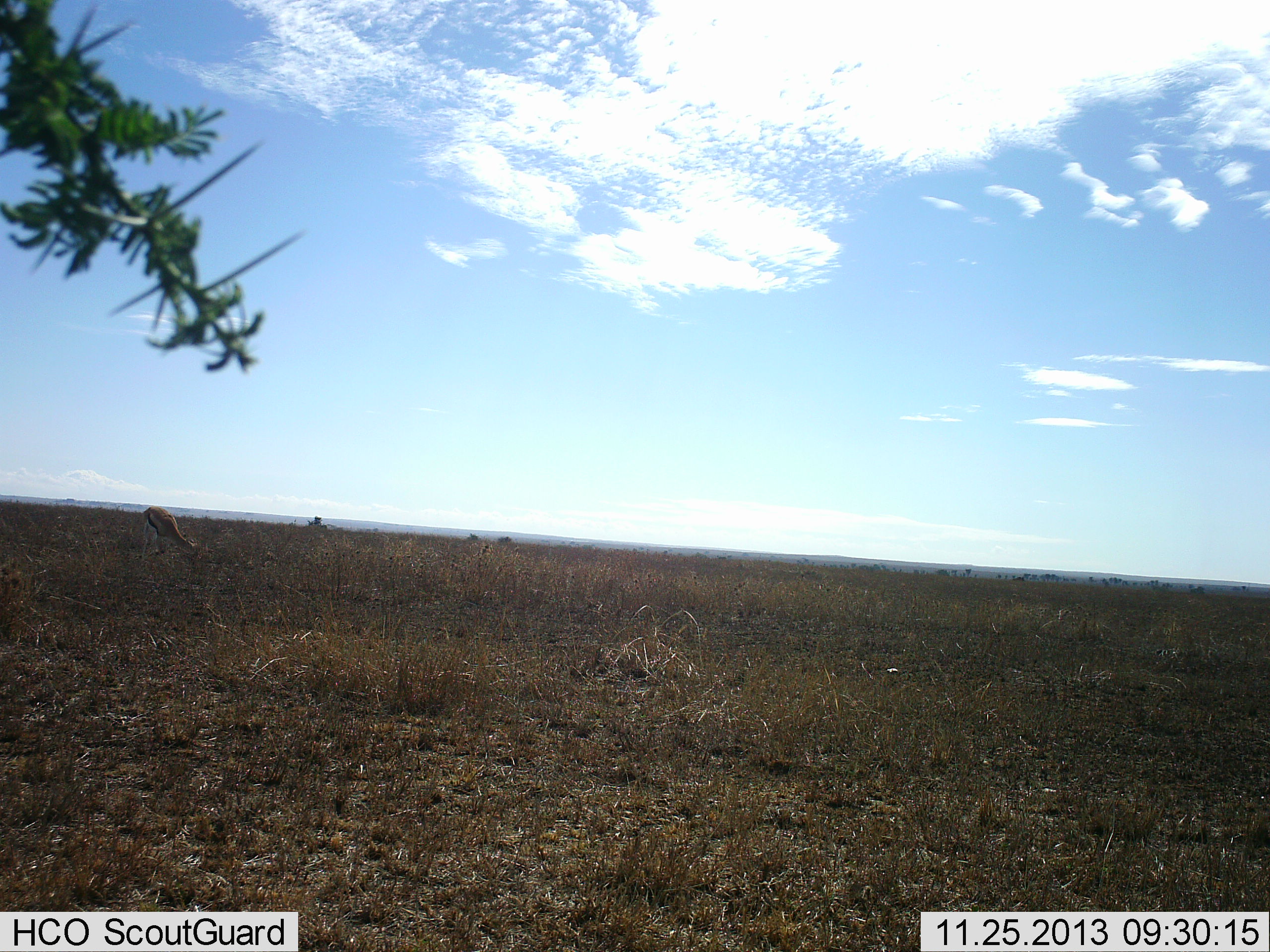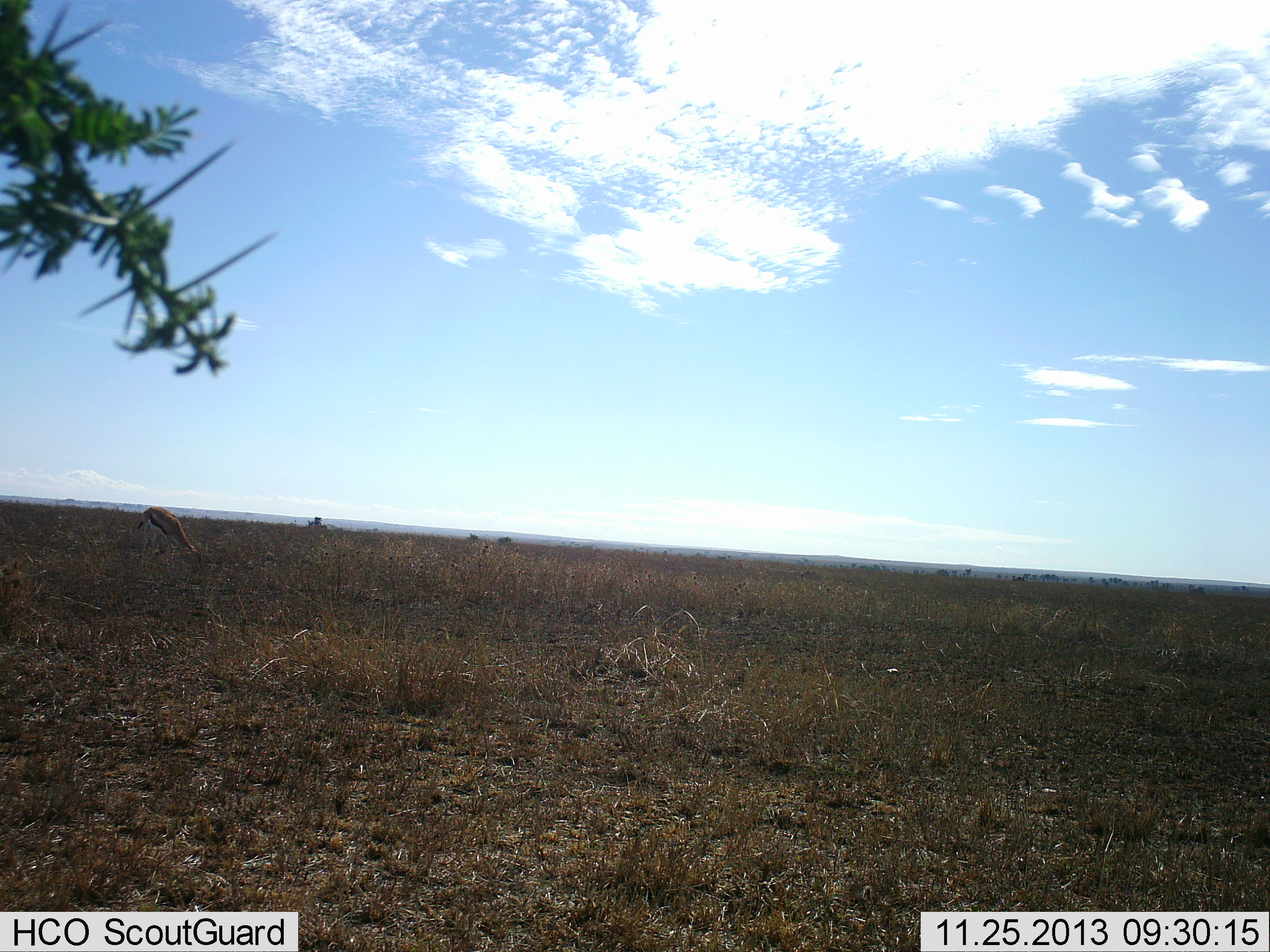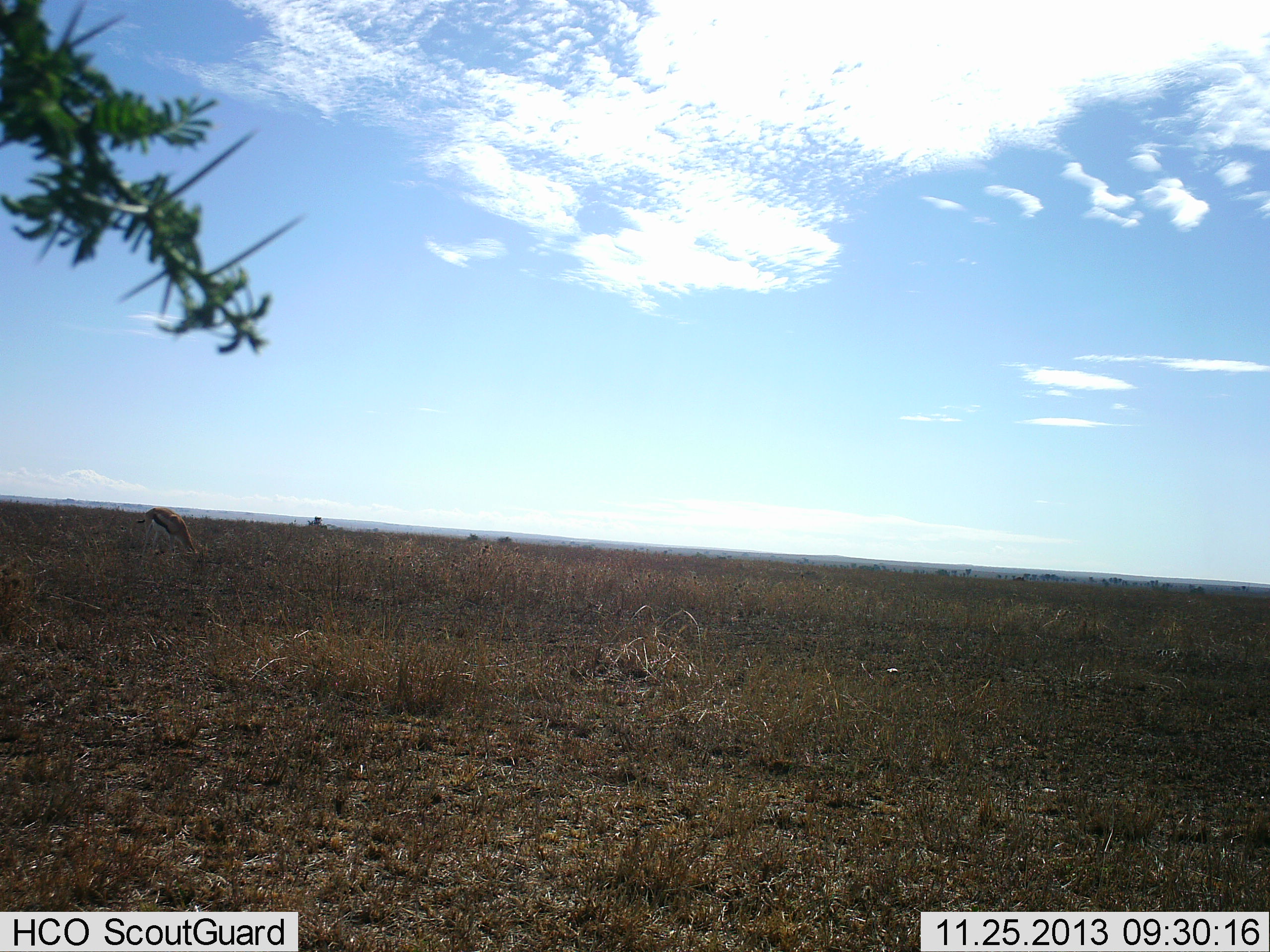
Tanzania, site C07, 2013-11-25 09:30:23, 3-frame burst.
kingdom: Animalia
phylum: Chordata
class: Mammalia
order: Artiodactyla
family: Bovidae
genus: Eudorcas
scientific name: Eudorcas thomsonii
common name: thomson's gazelle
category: gazellethomsons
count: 1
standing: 20%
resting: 0%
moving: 0%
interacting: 0%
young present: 0%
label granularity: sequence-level